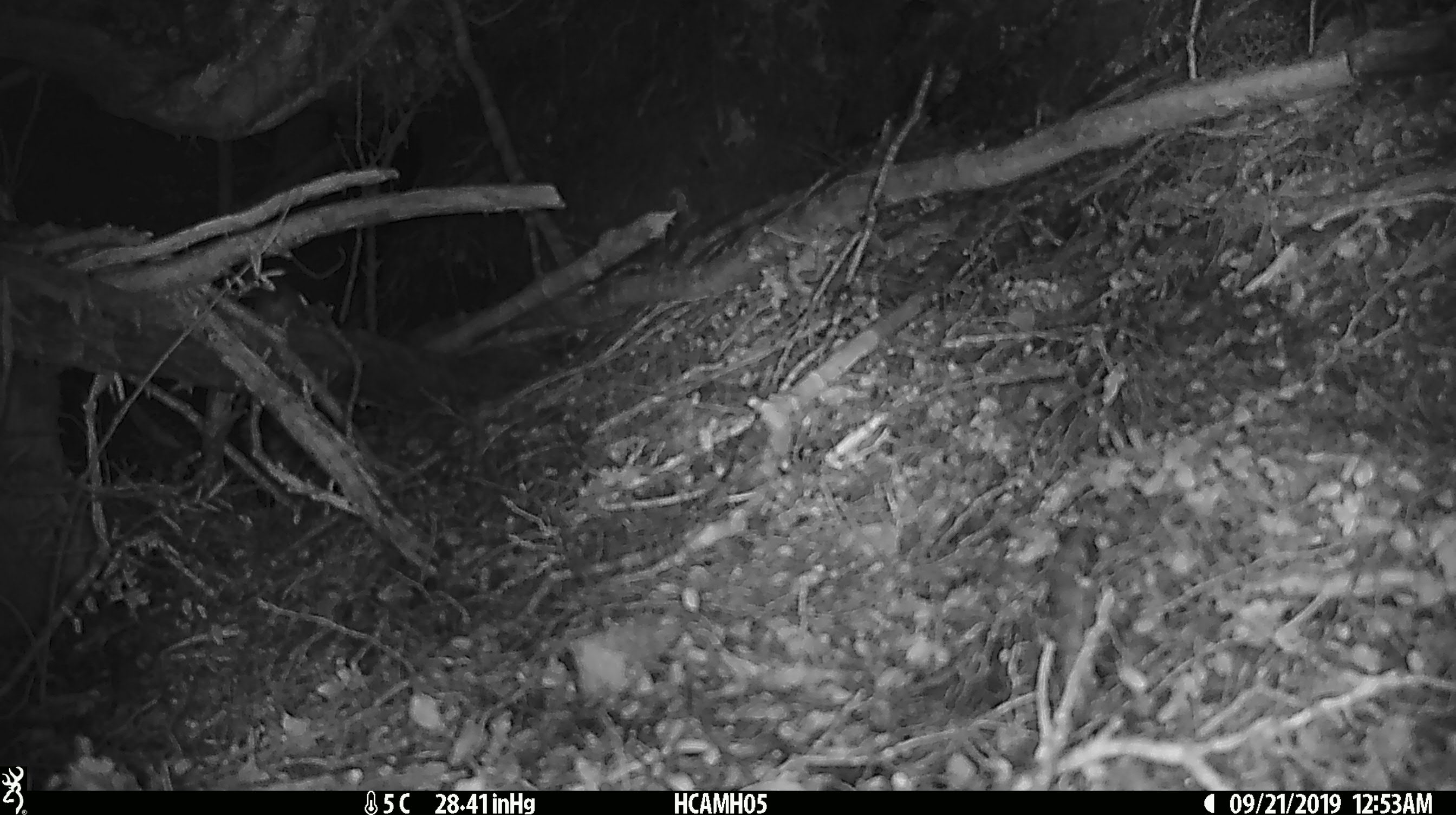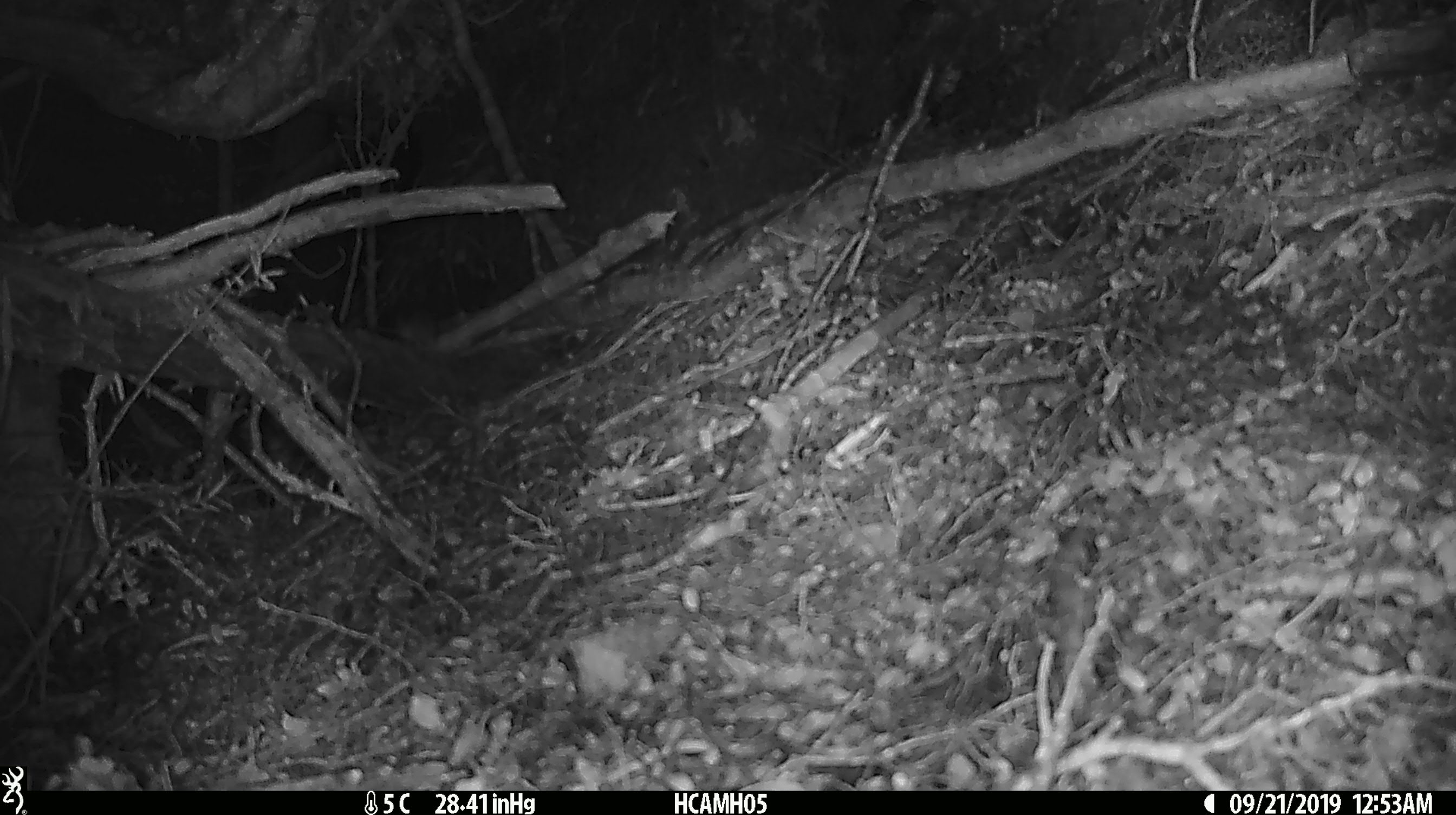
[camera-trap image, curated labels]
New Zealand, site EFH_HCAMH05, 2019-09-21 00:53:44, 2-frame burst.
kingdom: Animalia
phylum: Chordata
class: Mammalia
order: Rodentia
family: Muridae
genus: Mus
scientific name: Mus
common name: mouse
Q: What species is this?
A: Mouse (Mus).